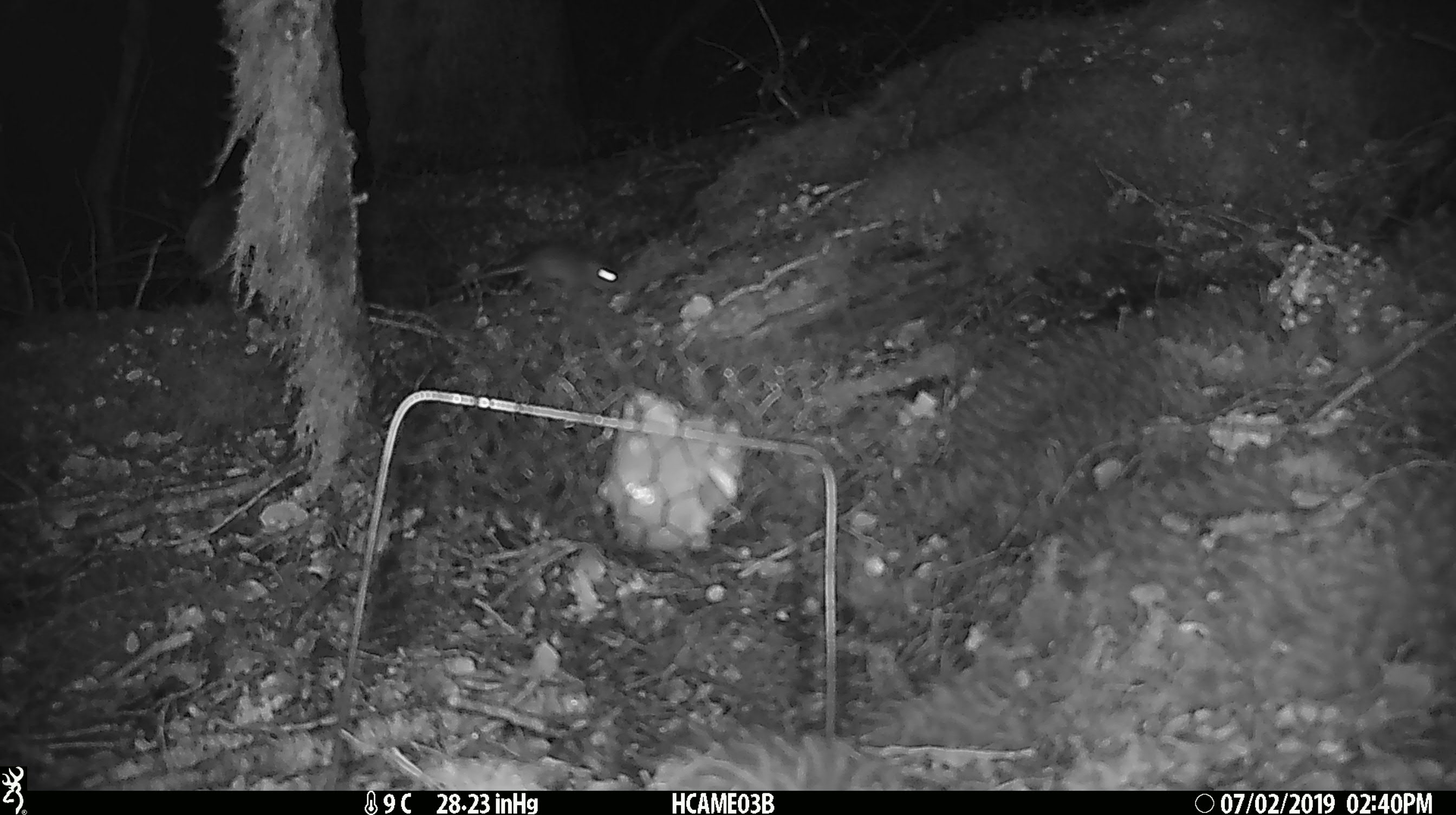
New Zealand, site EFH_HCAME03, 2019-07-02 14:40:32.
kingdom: Animalia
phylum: Chordata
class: Mammalia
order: Rodentia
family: Muridae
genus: Mus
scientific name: Mus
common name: mouse